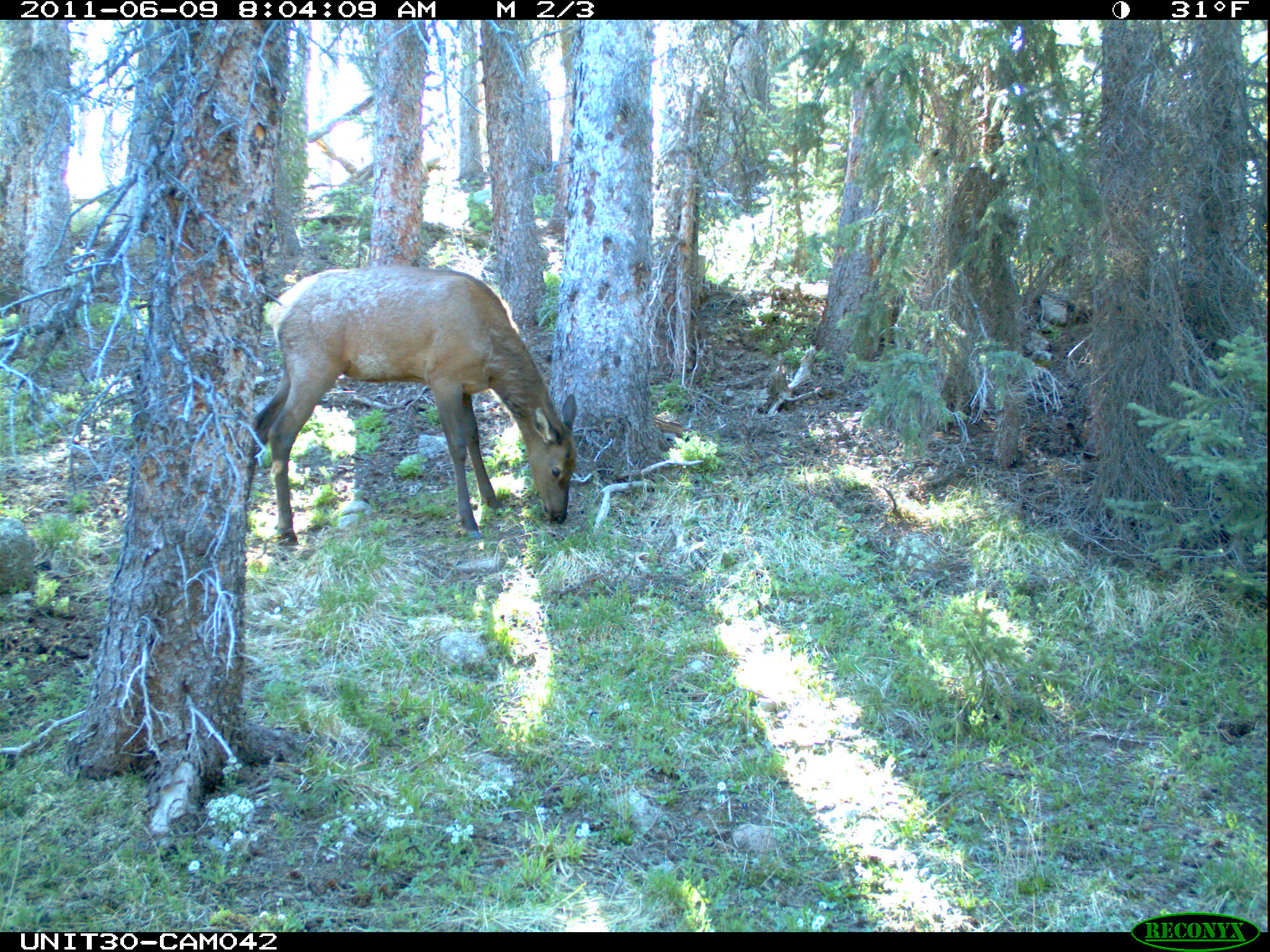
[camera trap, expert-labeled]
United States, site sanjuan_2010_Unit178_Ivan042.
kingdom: Animalia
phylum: Chordata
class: Mammalia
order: Artiodactyla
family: Cervidae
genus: Cervus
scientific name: Cervus elaphus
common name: red deer